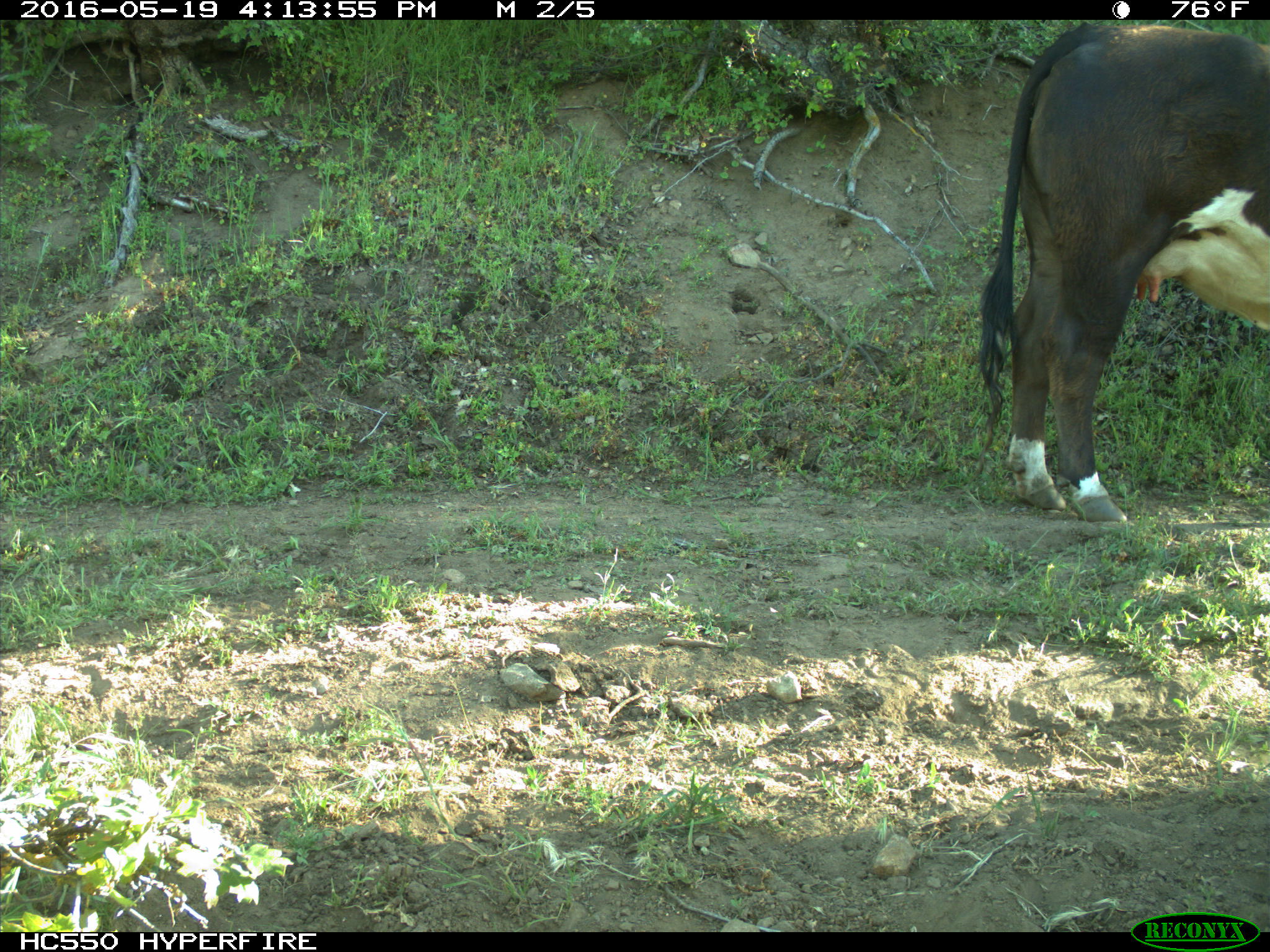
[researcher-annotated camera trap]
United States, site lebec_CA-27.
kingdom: Animalia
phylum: Chordata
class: Mammalia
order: Artiodactyla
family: Bovidae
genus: Bos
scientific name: Bos taurus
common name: domestic cow